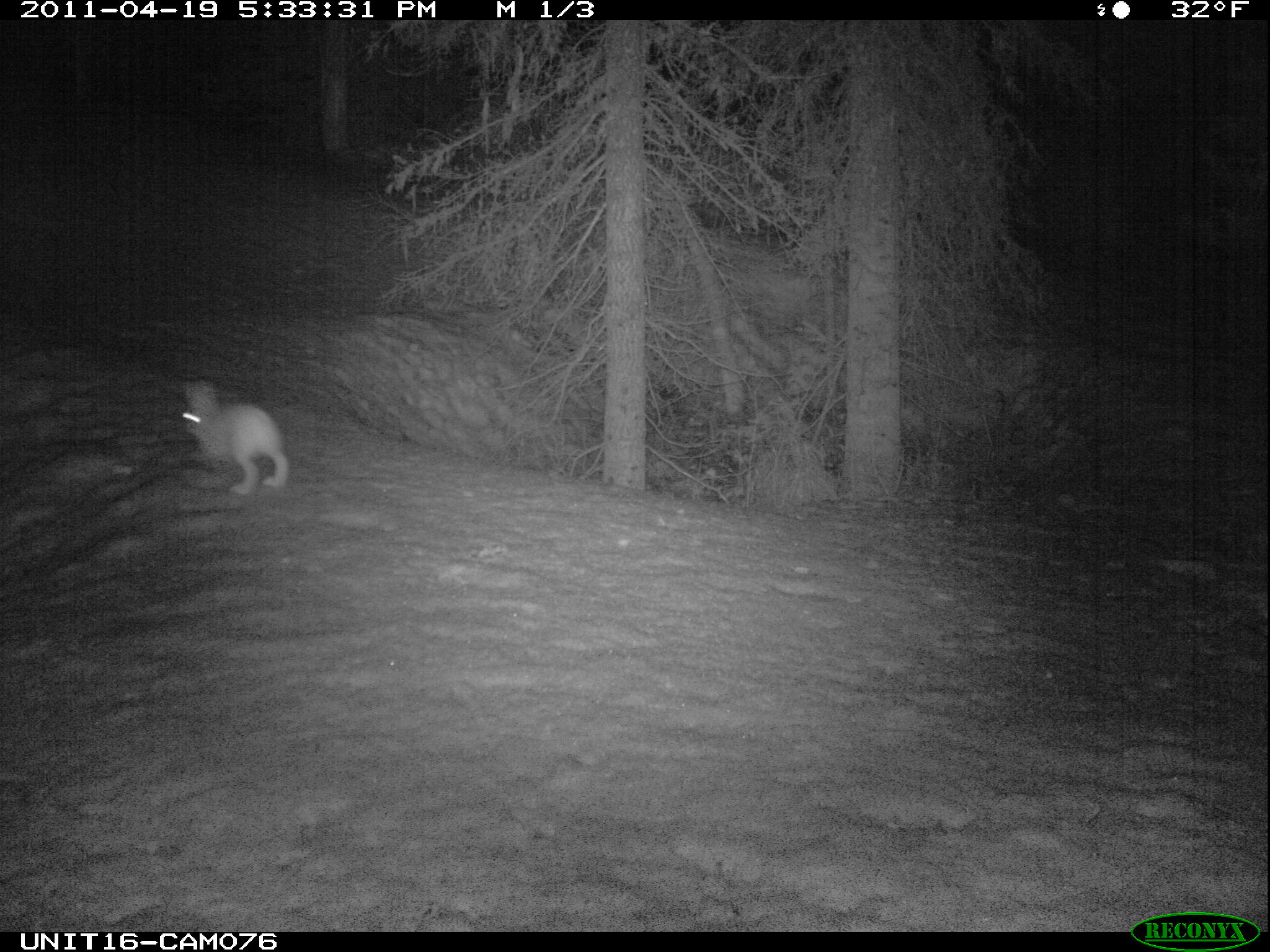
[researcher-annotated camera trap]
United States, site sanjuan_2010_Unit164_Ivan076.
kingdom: Animalia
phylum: Chordata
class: Mammalia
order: Lagomorpha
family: Leporidae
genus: Lepus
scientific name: Lepus americanus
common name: snowshoe hare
Lepus americanus (snowshoe hare).